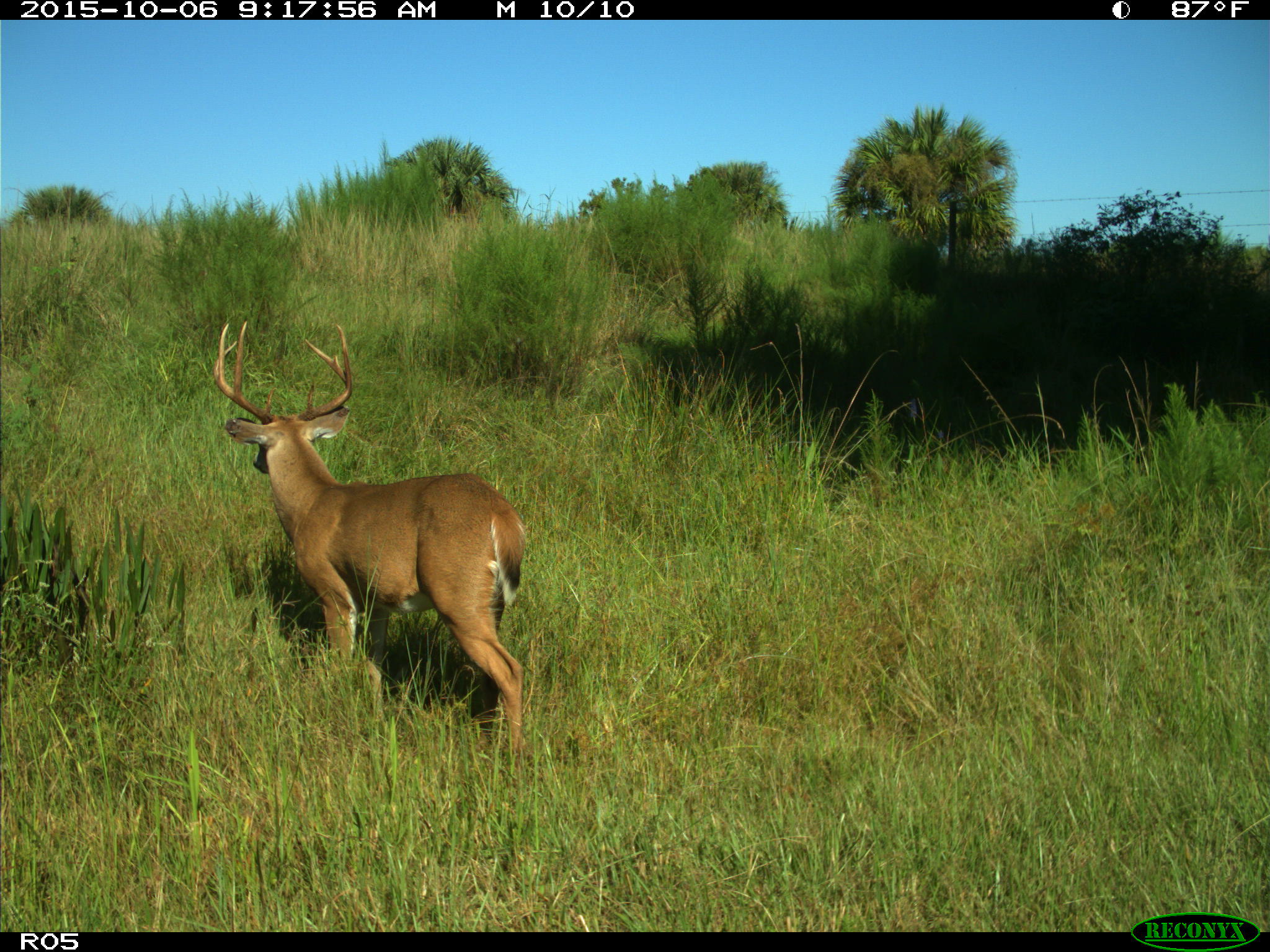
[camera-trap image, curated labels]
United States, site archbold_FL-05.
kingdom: Animalia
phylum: Chordata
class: Mammalia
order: Artiodactyla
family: Cervidae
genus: Odocoileus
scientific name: Odocoileus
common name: deer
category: unidentified deer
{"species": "unidentified deer (deer) (Odocoileus)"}